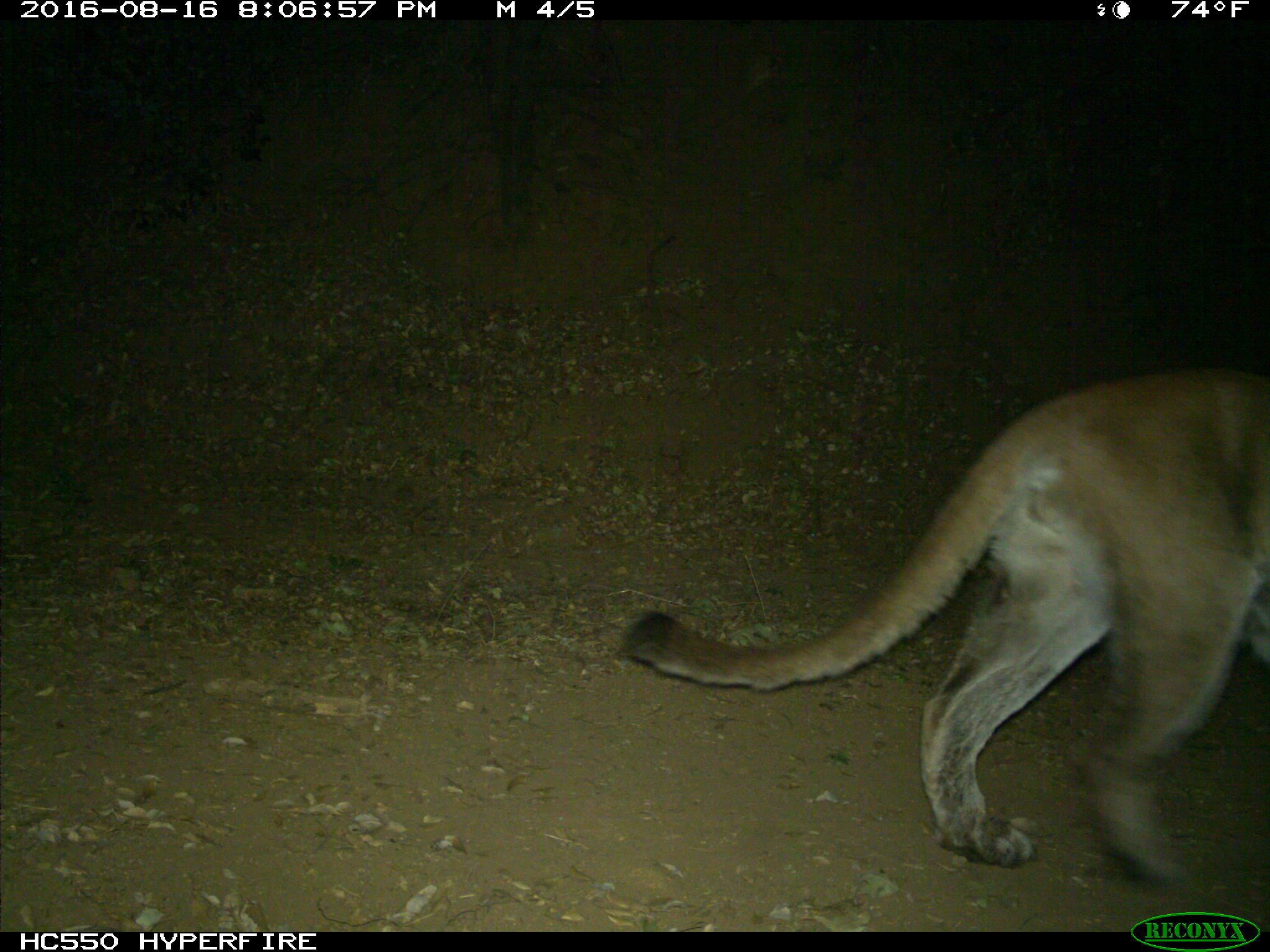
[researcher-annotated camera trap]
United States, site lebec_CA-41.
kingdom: Animalia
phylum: Chordata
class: Mammalia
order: Carnivora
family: Felidae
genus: Puma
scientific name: Puma concolor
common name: mountain lion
Puma concolor (mountain lion).